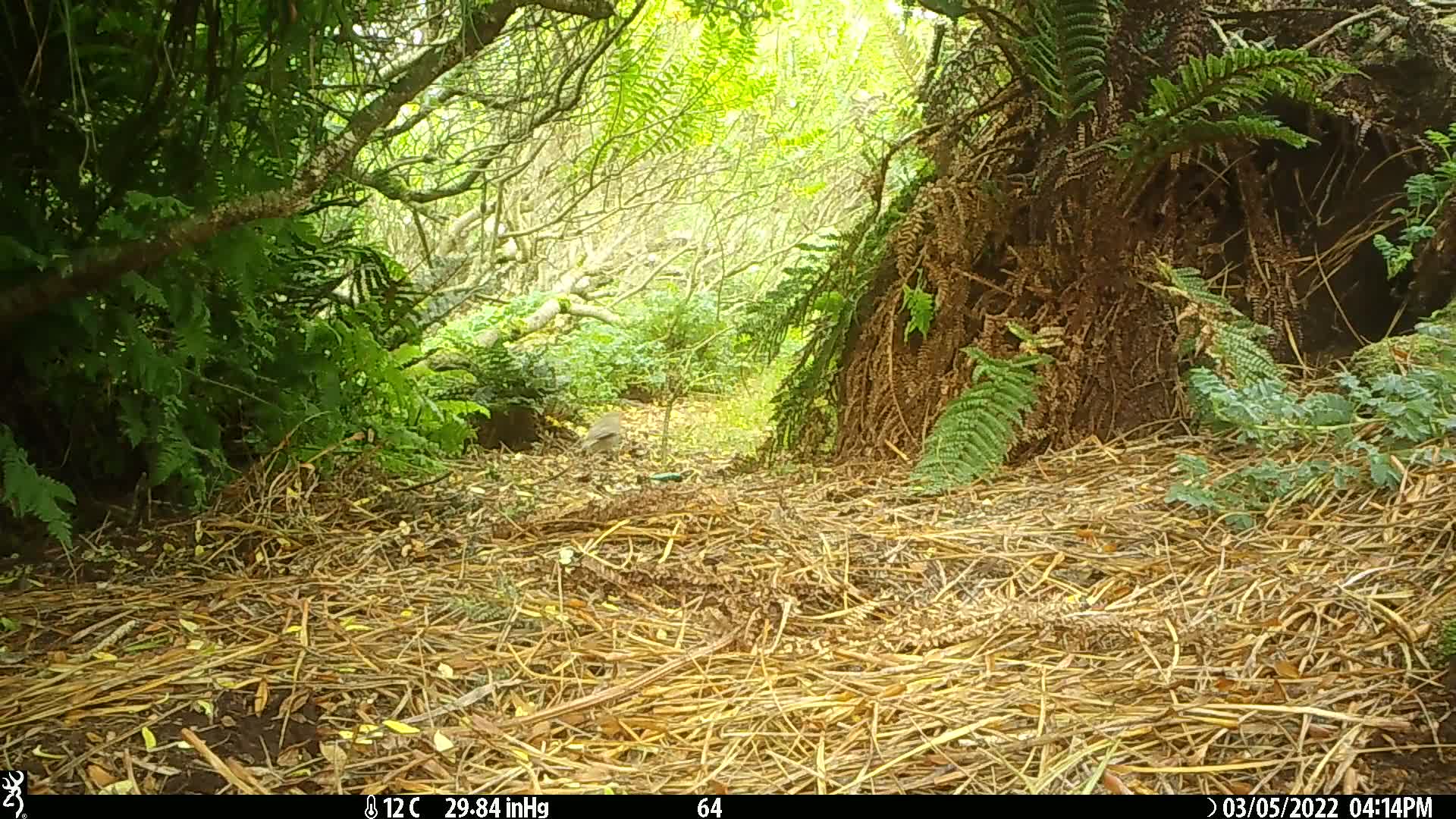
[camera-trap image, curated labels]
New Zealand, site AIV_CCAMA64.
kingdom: Animalia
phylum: Chordata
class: Aves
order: Passeriformes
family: Prunellidae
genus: Prunella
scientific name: Prunella modularis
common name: dunnock